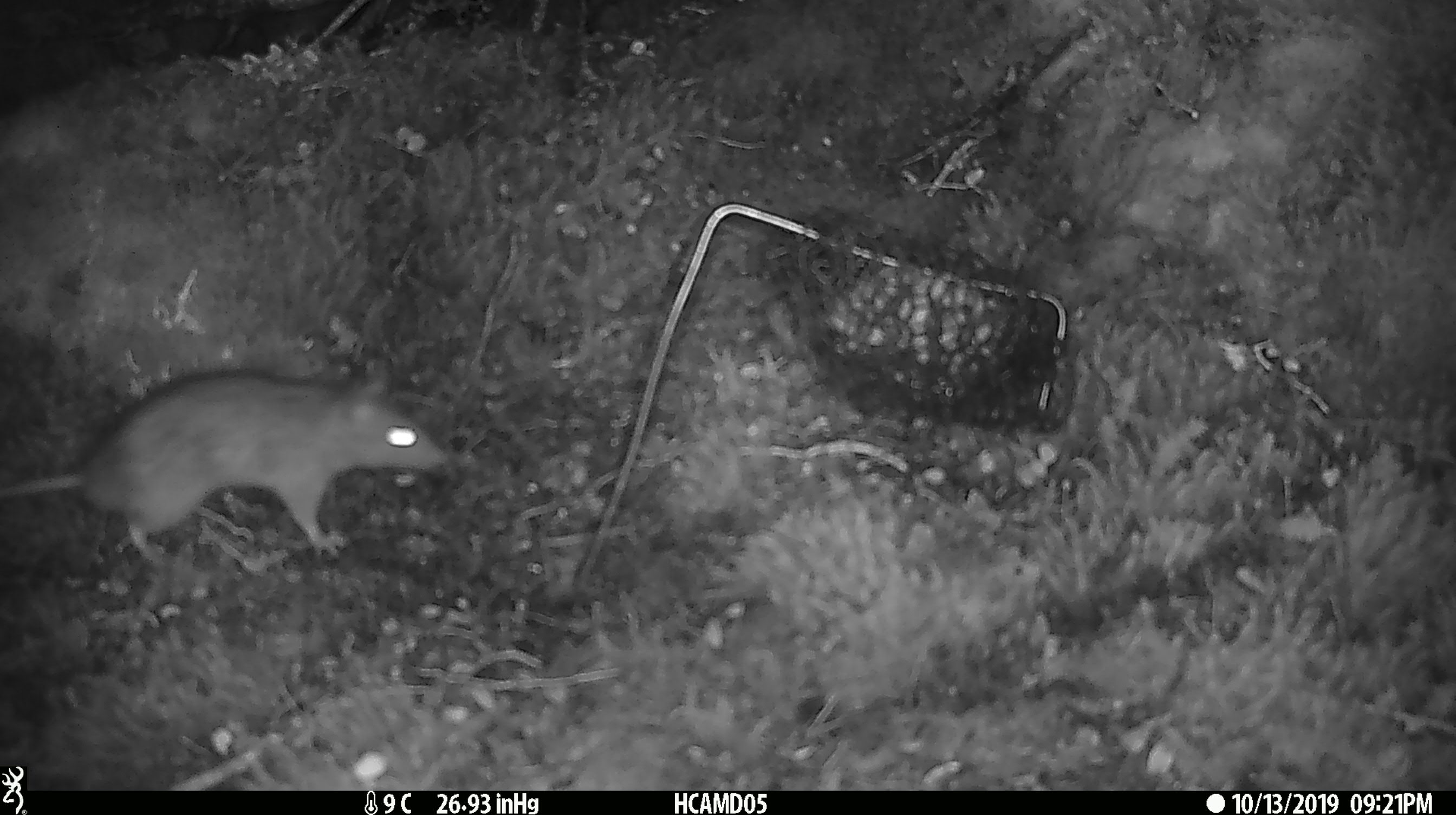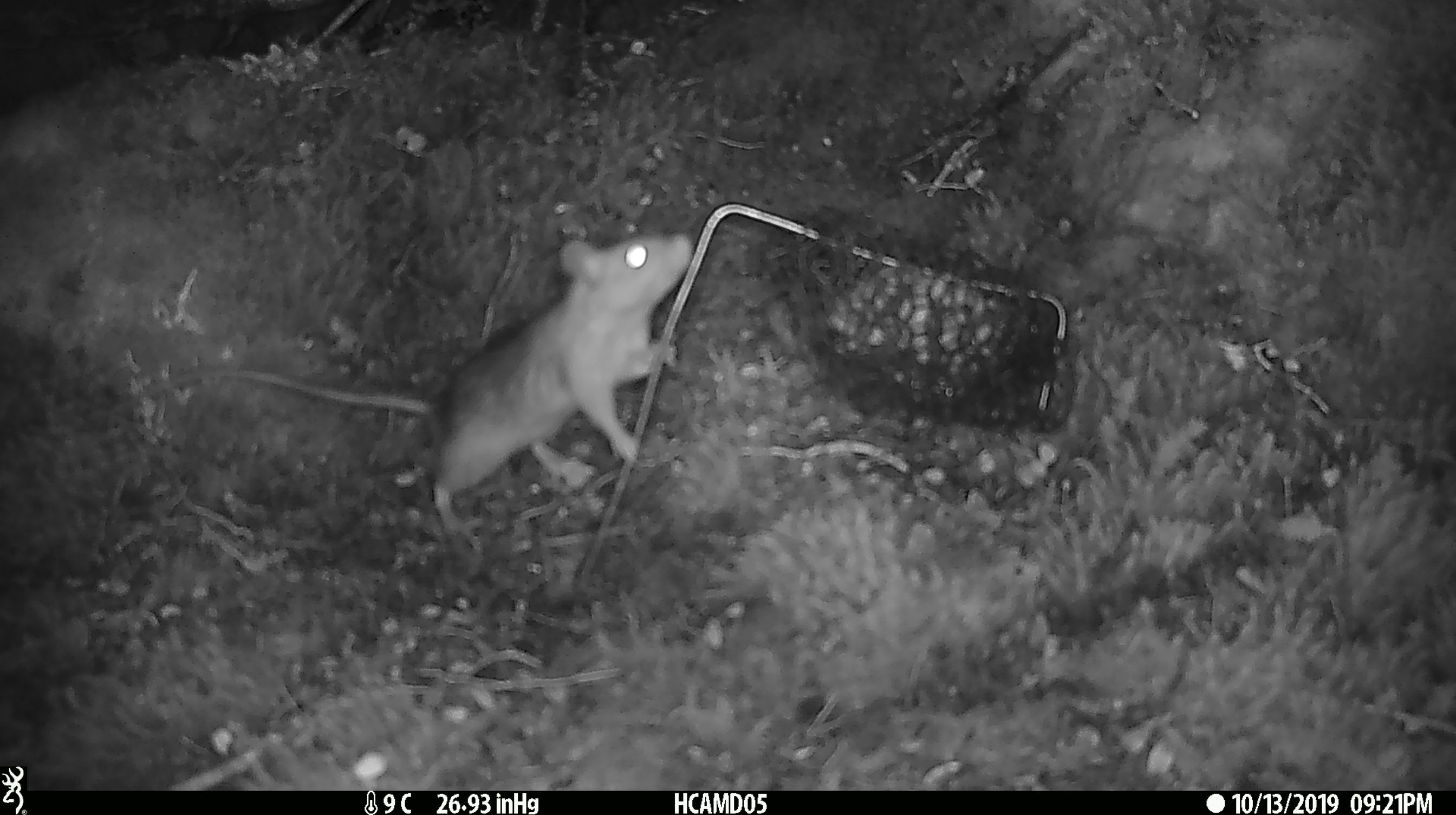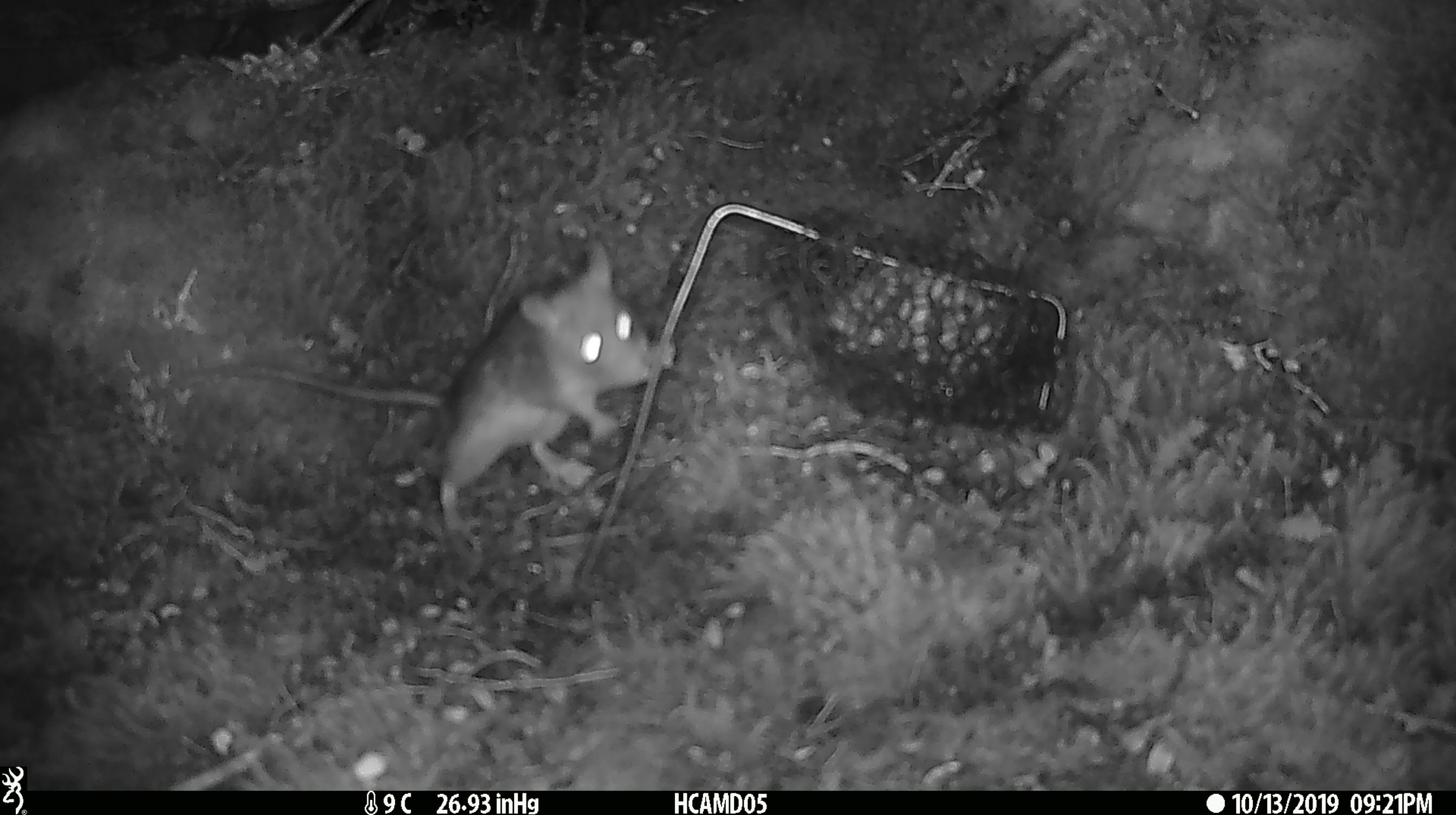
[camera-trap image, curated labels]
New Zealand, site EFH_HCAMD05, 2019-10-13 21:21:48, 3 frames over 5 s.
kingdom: Animalia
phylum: Chordata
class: Mammalia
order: Rodentia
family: Muridae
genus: Rattus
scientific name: Rattus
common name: rat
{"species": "rat (Rattus)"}